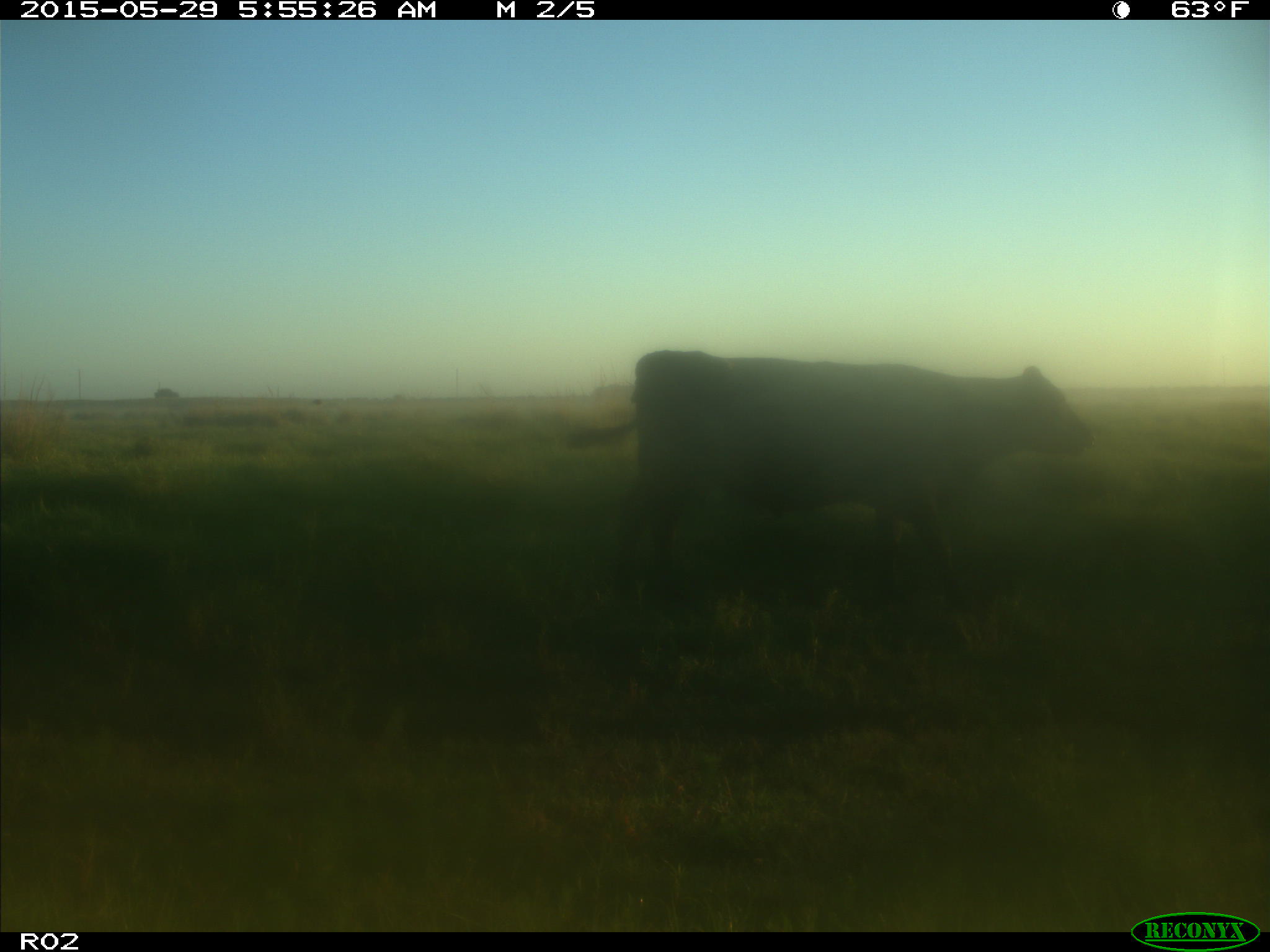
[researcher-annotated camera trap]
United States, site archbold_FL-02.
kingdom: Animalia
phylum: Chordata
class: Mammalia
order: Artiodactyla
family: Bovidae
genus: Bos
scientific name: Bos taurus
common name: domestic cow